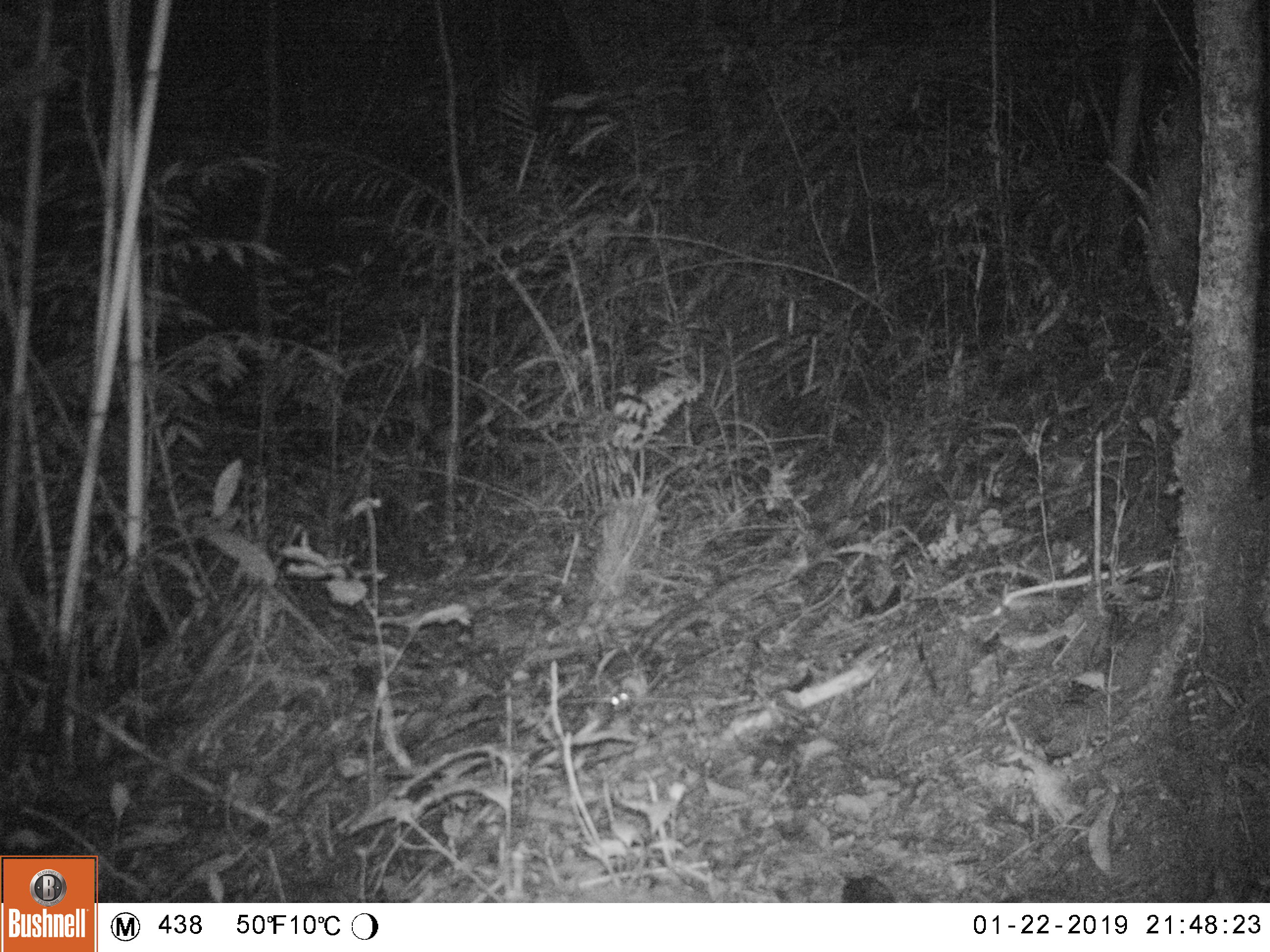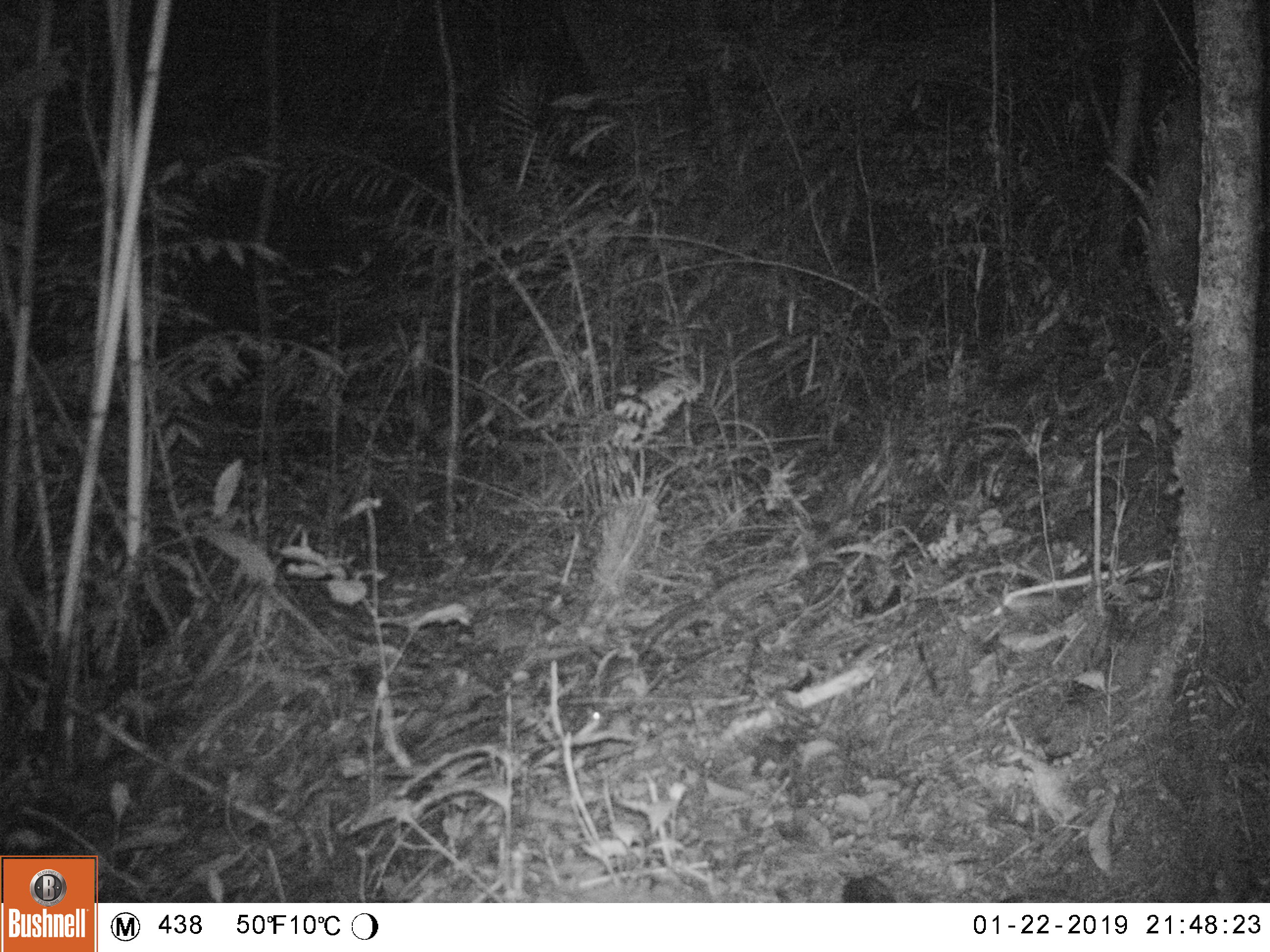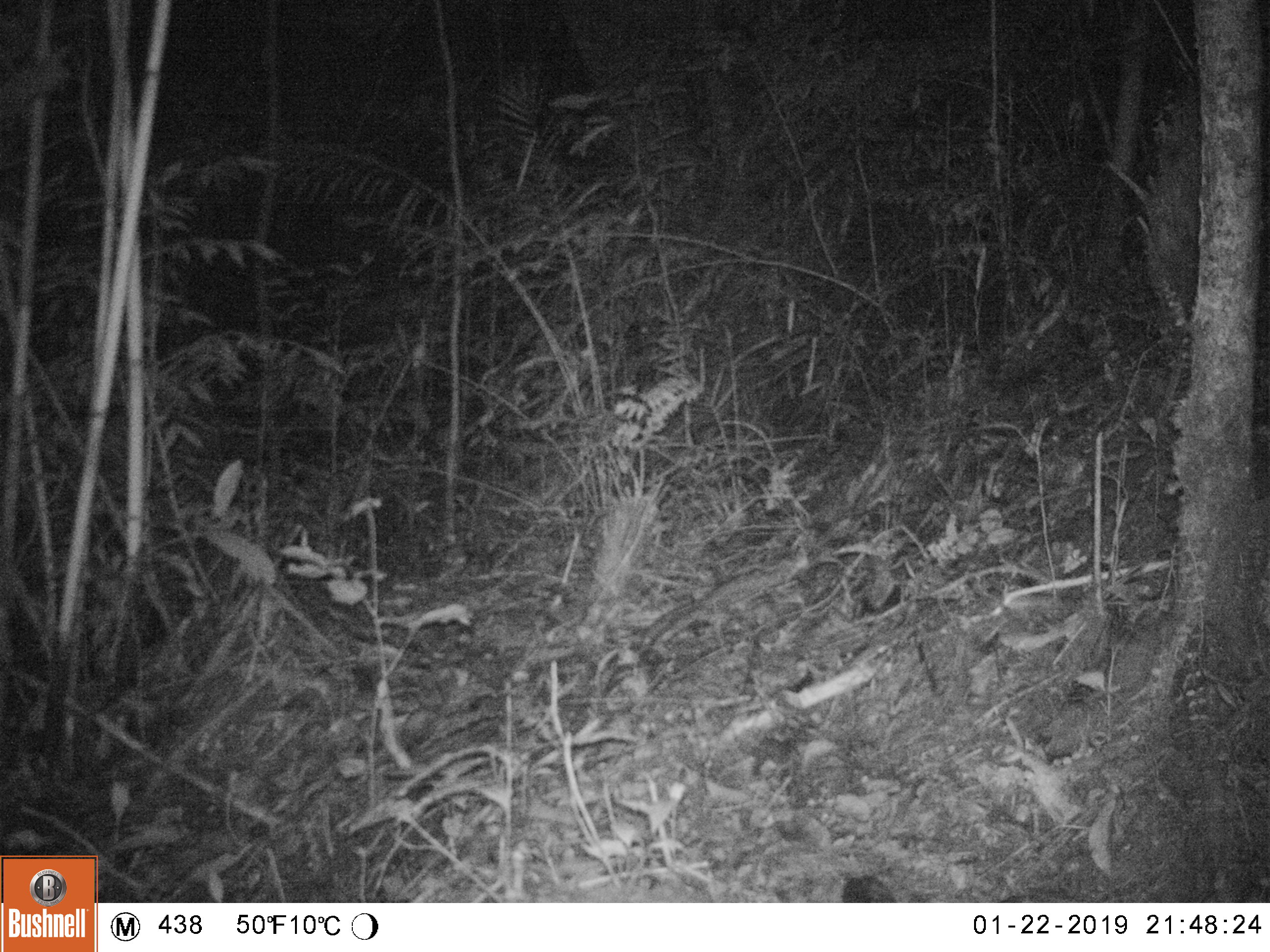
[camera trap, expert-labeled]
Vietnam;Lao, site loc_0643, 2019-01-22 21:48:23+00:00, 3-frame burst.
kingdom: Animalia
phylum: Chordata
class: Mammalia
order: Rodentia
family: Muridae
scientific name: Muridae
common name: old-world mice and rats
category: unidentified murid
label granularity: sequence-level